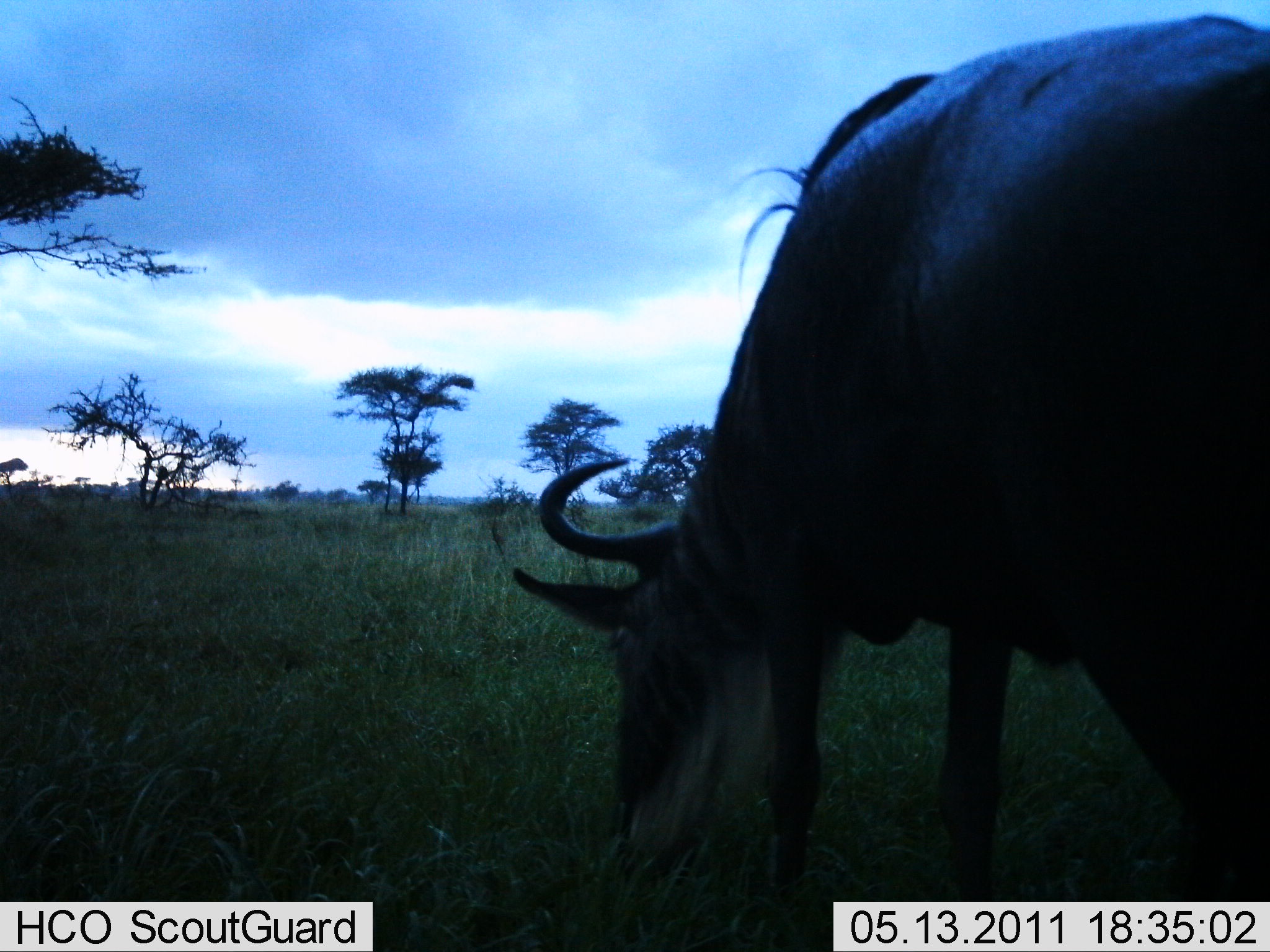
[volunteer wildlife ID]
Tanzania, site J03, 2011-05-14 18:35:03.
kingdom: Animalia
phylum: Chordata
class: Mammalia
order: Artiodactyla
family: Bovidae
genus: Connochaetes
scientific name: Connochaetes taurinus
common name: blue wildebeest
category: wildebeest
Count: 1.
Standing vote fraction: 8%.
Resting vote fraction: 0%.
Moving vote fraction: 8%.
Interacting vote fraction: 0%.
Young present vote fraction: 0%.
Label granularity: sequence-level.